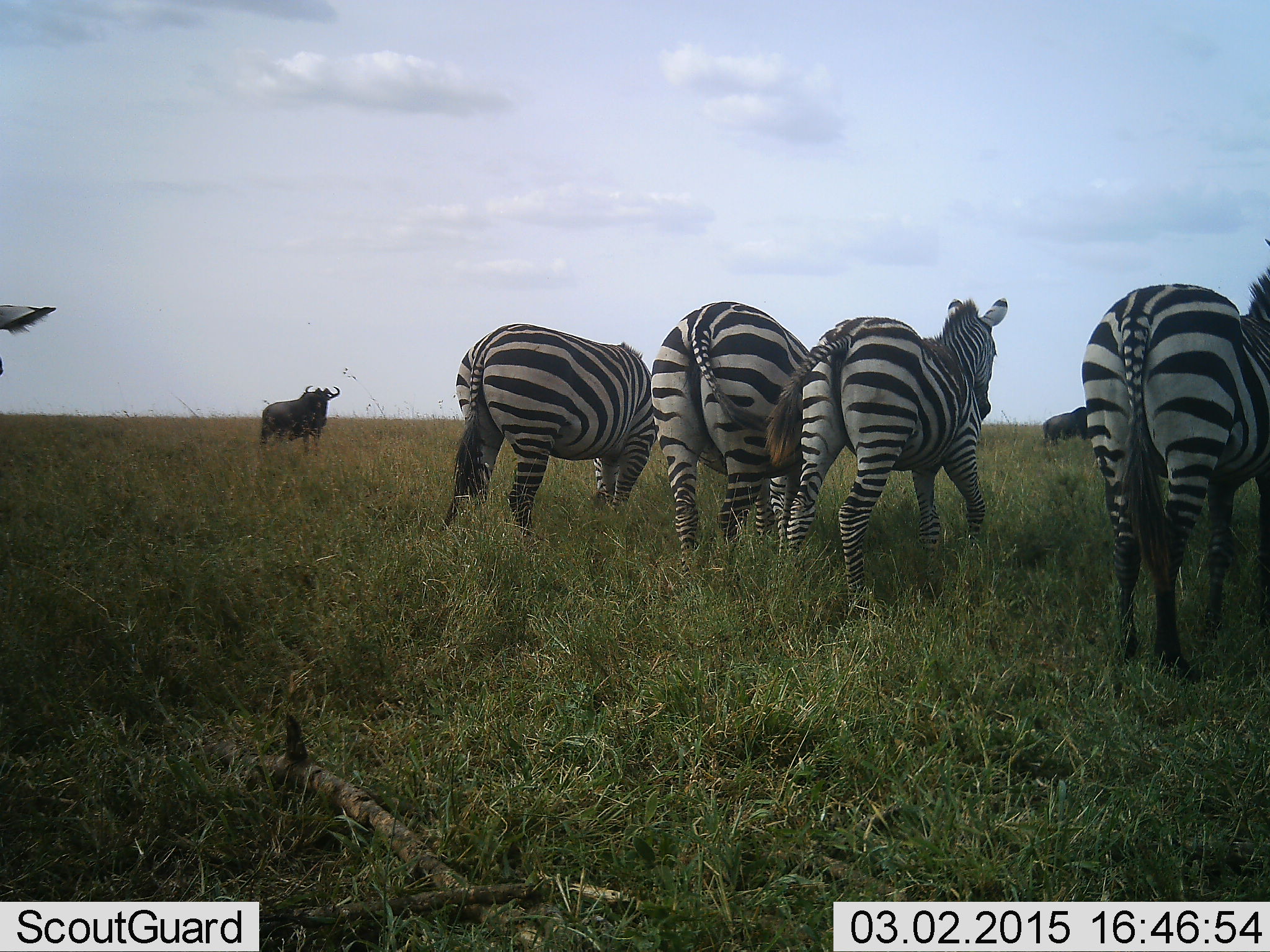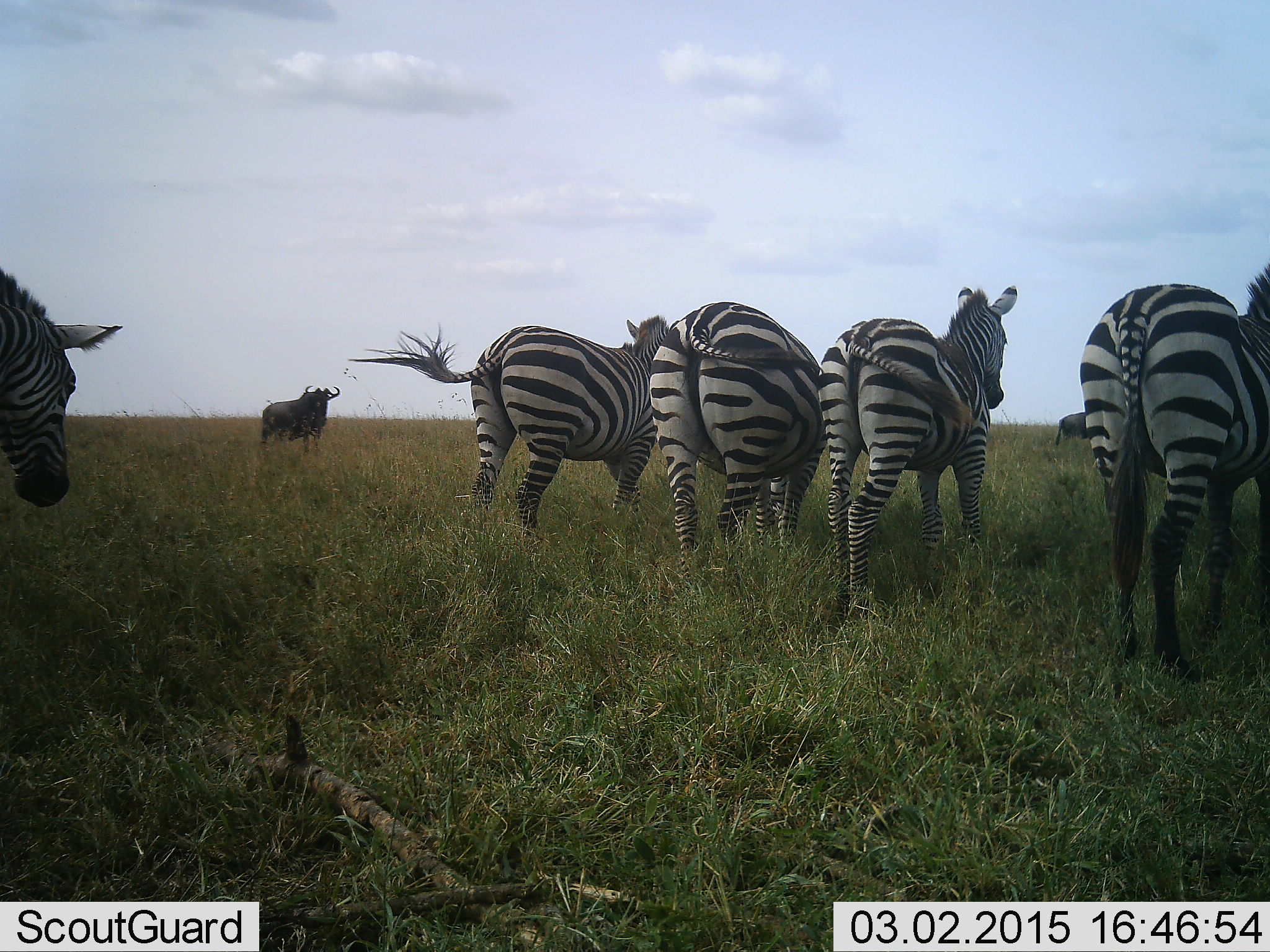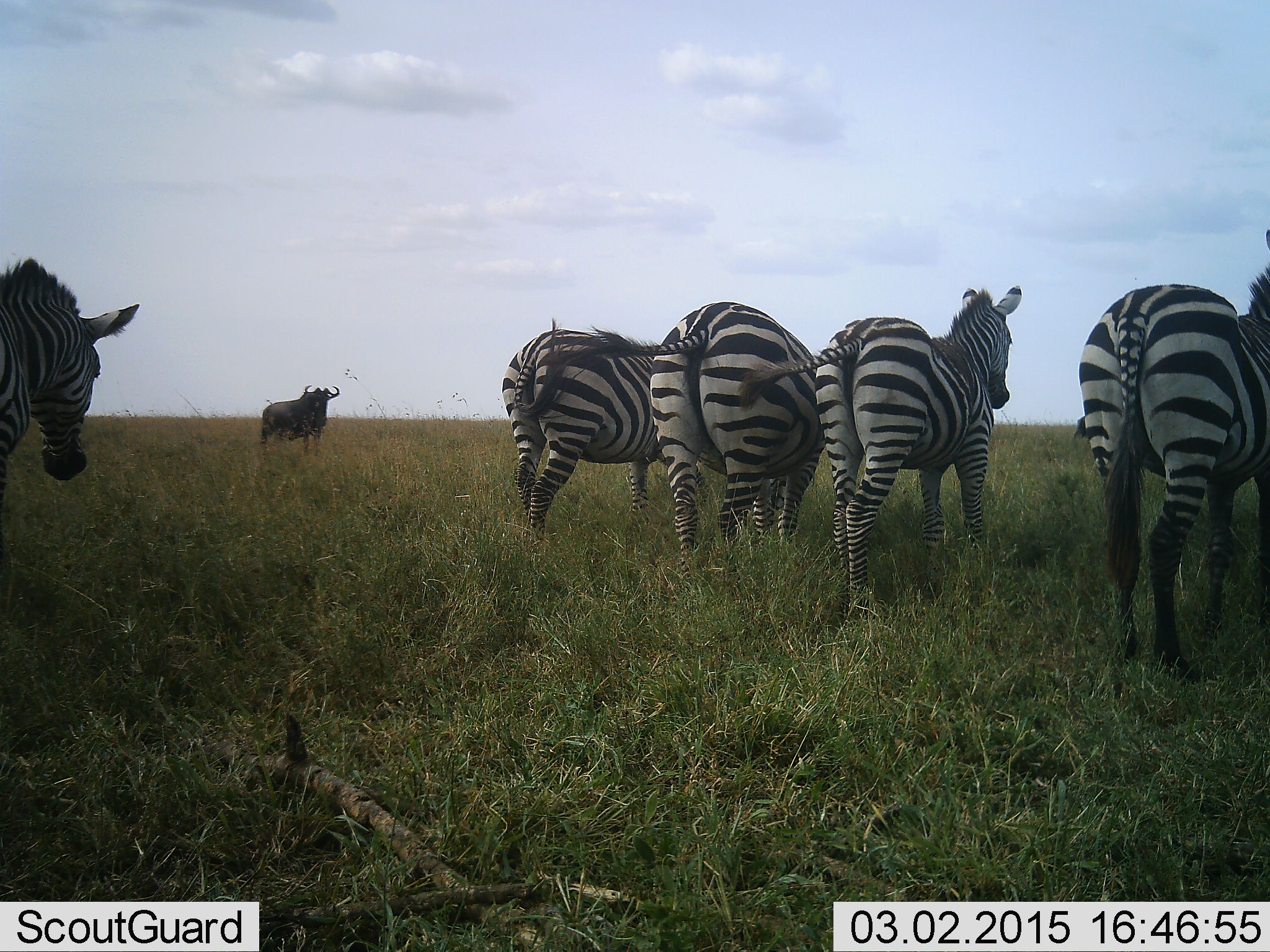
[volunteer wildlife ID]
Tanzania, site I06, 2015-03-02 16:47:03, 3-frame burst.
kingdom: Animalia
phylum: Chordata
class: Mammalia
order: Artiodactyla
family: Bovidae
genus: Connochaetes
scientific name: Connochaetes taurinus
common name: blue wildebeest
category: wildebeest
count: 2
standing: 100%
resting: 0%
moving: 40%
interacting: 0%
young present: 0%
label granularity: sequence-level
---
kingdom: Animalia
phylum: Chordata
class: Mammalia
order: Perissodactyla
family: Equidae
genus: Equus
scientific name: Equus quagga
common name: plains zebra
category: zebra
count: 5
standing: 69%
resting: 0%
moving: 62%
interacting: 0%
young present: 8%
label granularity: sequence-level